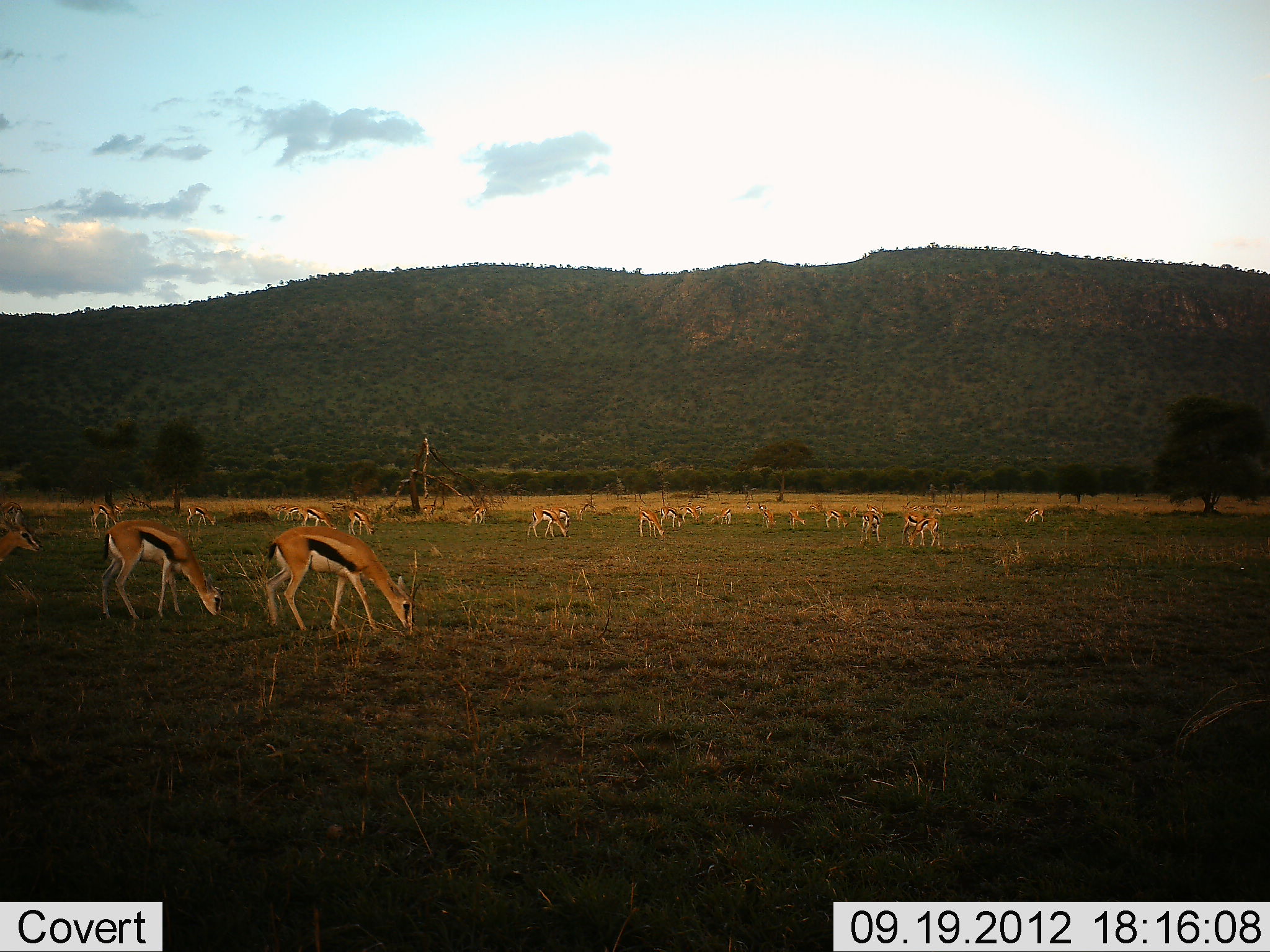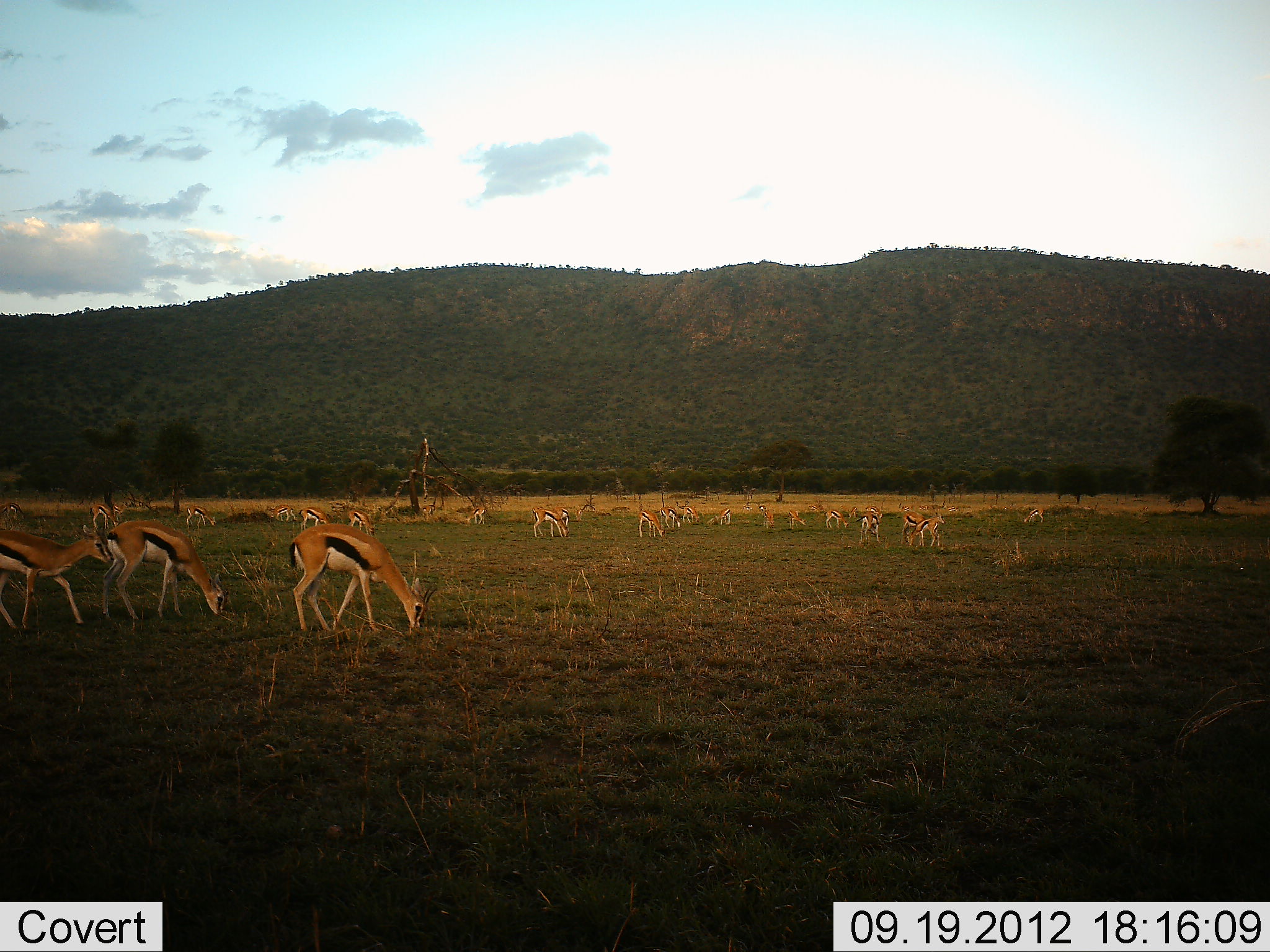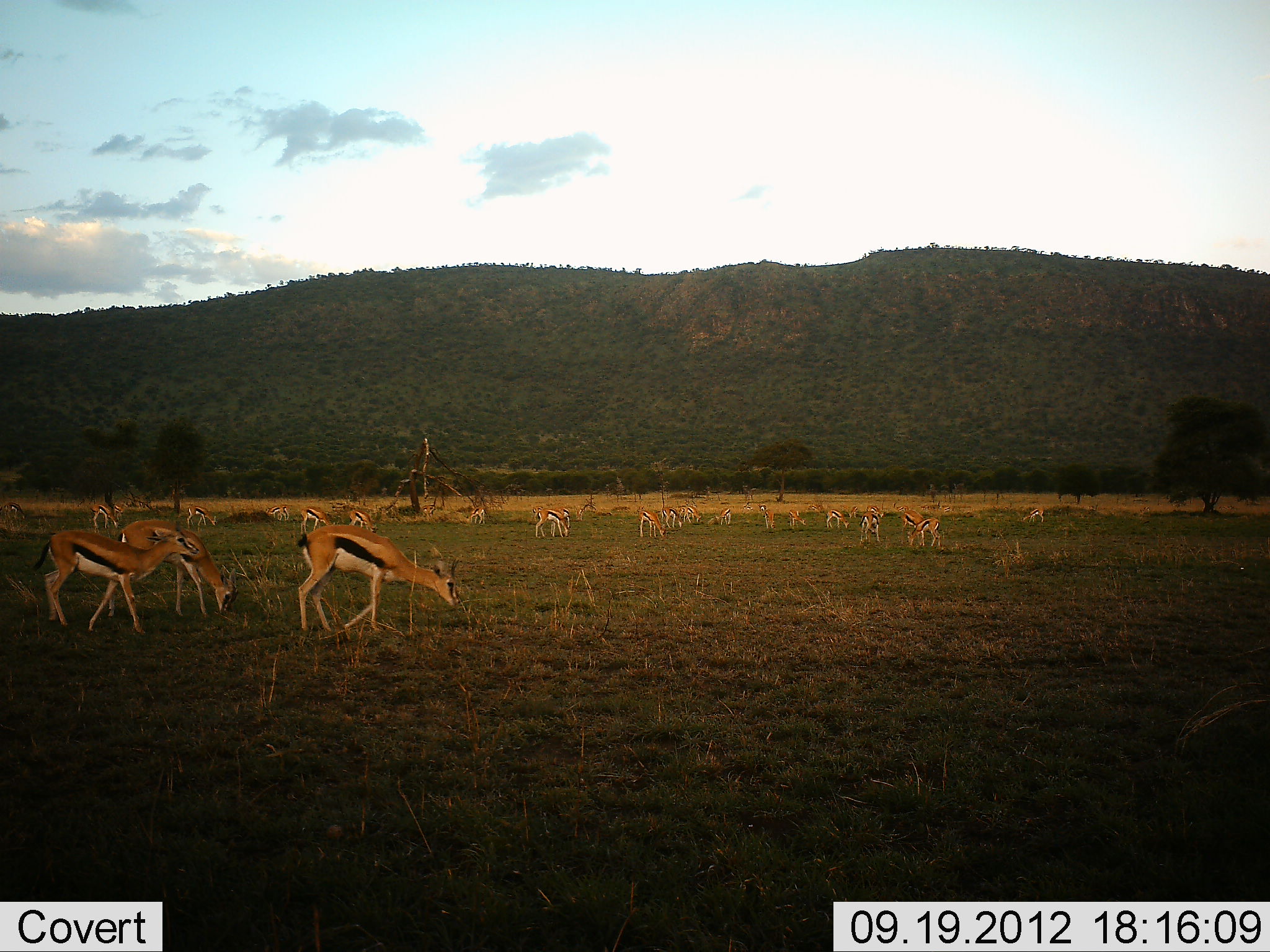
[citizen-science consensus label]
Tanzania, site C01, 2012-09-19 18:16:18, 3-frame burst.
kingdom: Animalia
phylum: Chordata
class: Mammalia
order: Artiodactyla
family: Bovidae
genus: Eudorcas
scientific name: Eudorcas thomsonii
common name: thomson's gazelle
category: gazellethomsons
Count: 11-50.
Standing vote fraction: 60%.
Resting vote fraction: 0%.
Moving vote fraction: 50%.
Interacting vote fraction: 0%.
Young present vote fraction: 10%.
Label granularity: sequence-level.